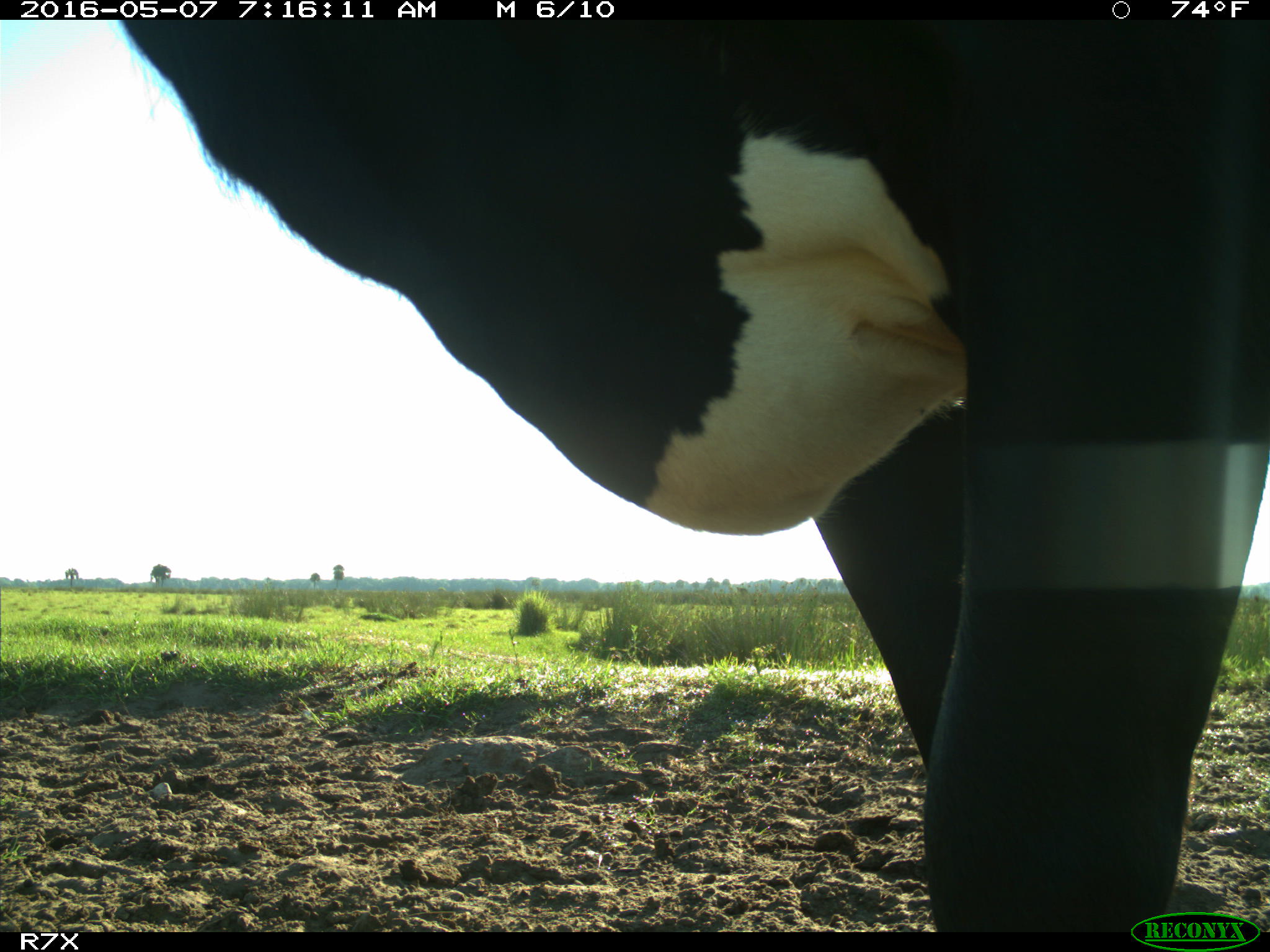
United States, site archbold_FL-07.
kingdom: Animalia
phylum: Chordata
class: Mammalia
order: Artiodactyla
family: Bovidae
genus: Bos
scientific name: Bos taurus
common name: domestic cow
Bos taurus (domestic cow).